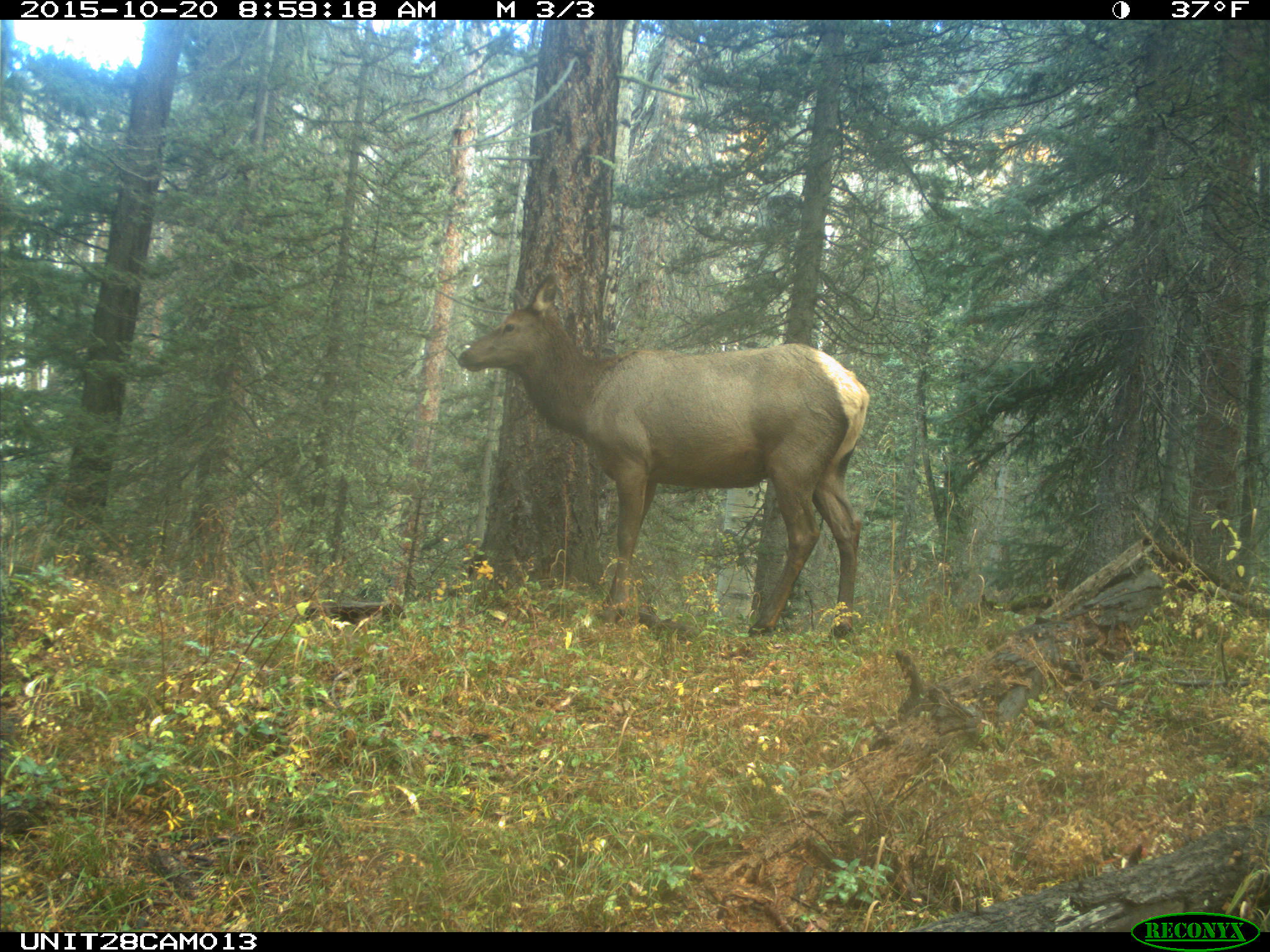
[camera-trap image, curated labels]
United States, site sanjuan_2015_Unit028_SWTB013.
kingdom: Animalia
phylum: Chordata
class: Mammalia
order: Artiodactyla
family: Cervidae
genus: Cervus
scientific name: Cervus elaphus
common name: red deer